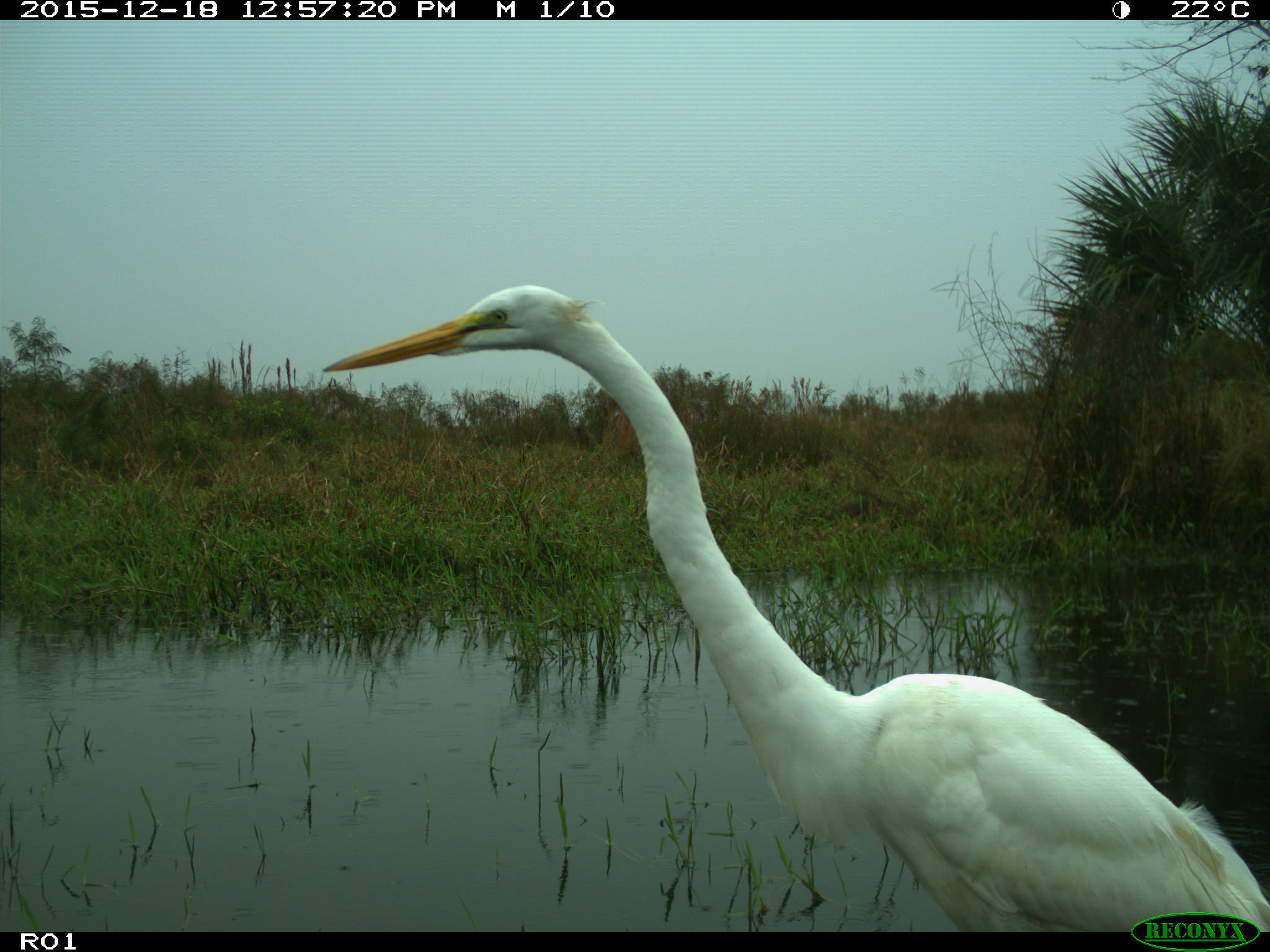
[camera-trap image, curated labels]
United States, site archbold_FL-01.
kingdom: Animalia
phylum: Chordata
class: Aves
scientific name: Aves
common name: birds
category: unidentified bird